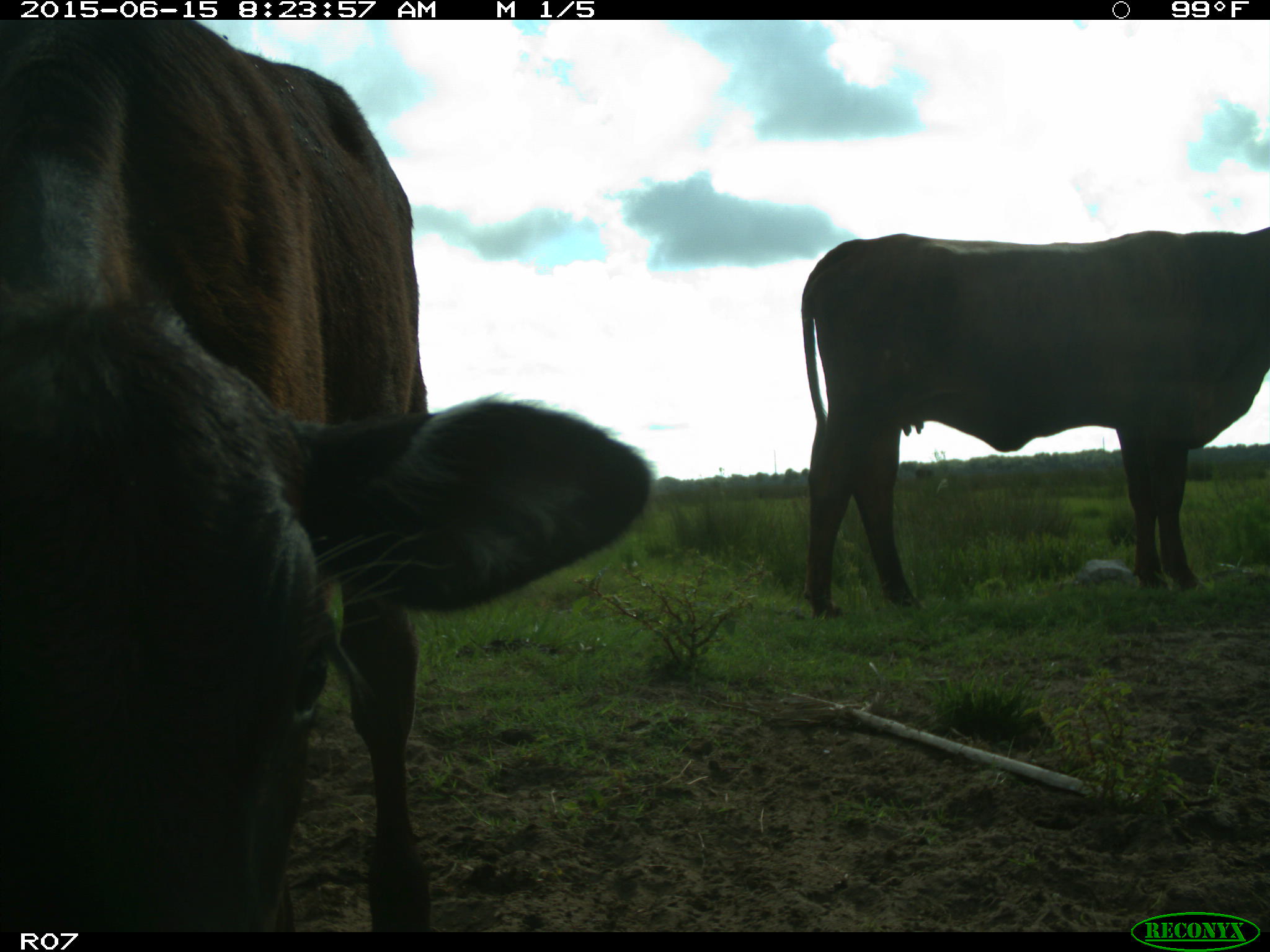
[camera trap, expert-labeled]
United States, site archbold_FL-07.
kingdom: Animalia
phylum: Chordata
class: Mammalia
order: Artiodactyla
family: Bovidae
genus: Bos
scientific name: Bos taurus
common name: domestic cow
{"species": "Bos taurus (domestic cow)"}